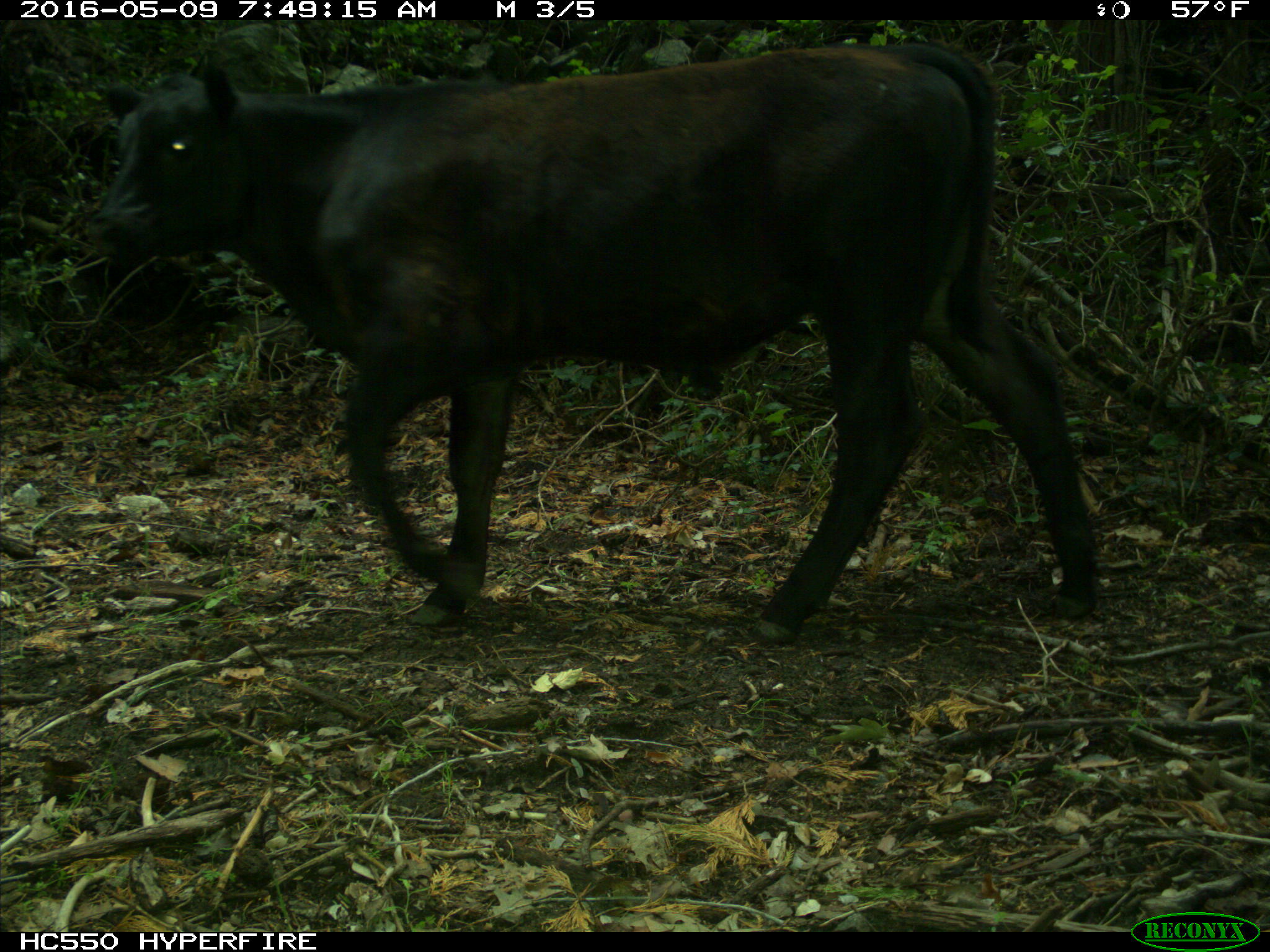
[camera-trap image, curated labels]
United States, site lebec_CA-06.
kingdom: Animalia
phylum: Chordata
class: Mammalia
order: Artiodactyla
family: Bovidae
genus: Bos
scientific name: Bos taurus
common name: domestic cow